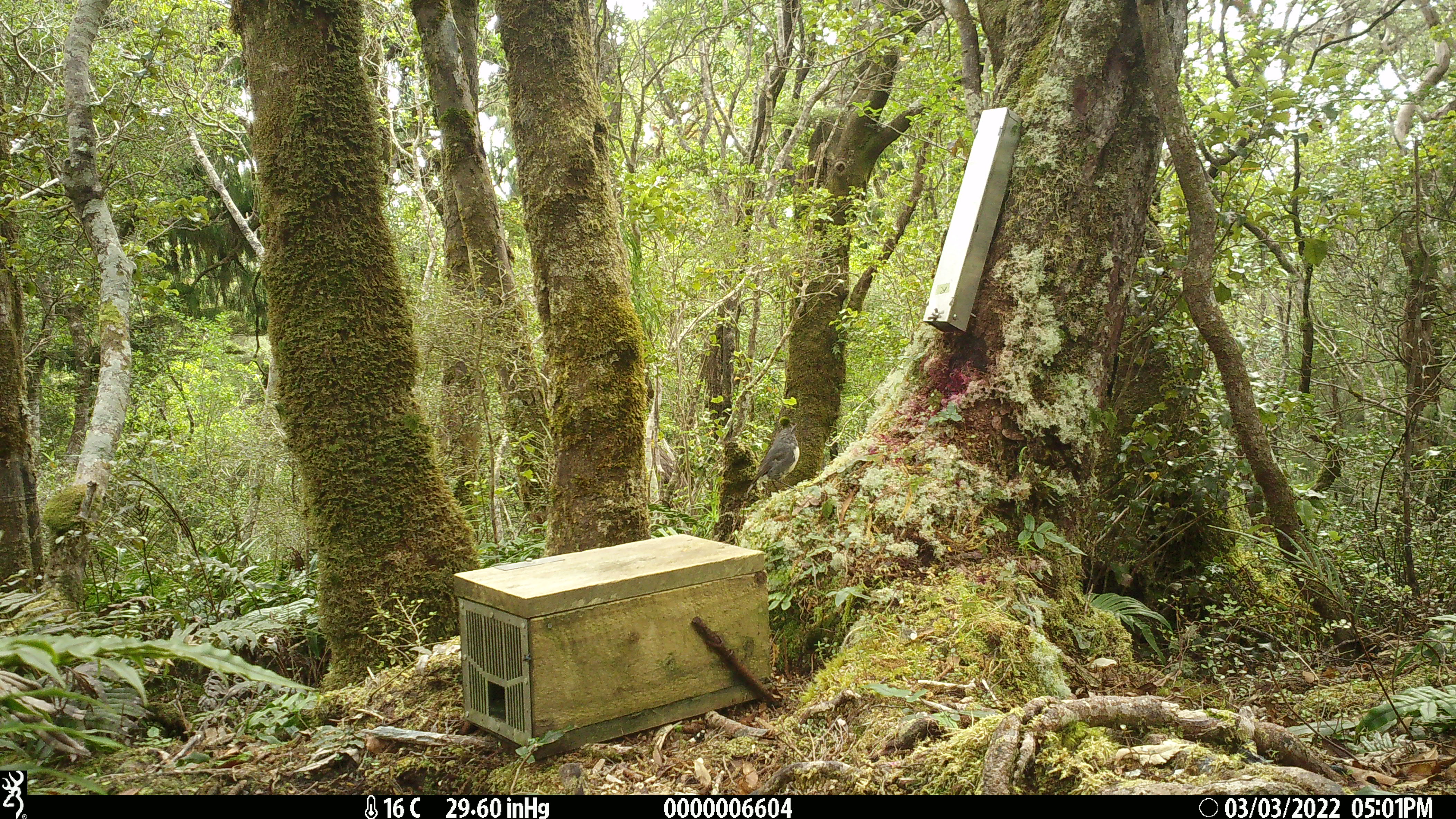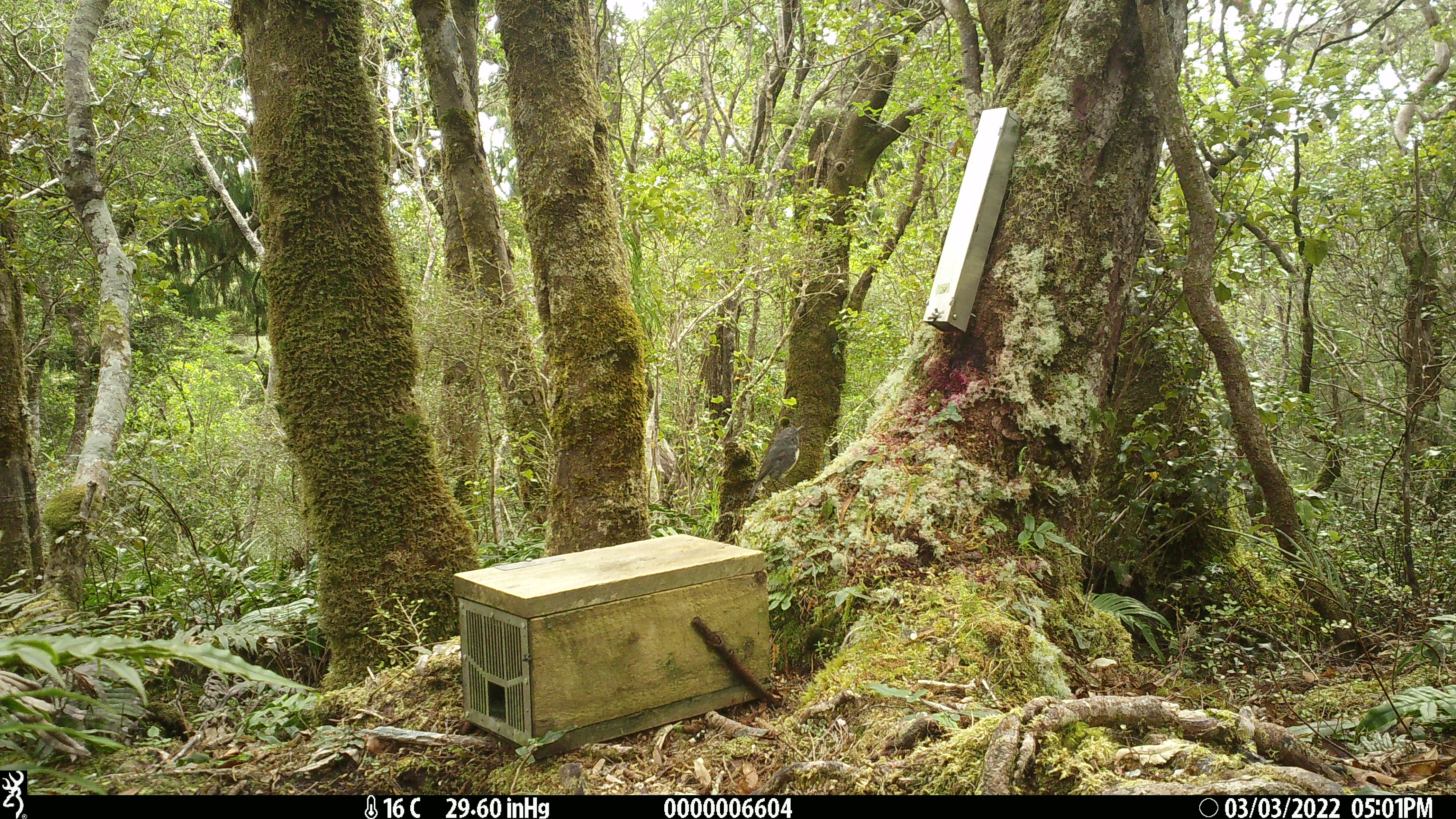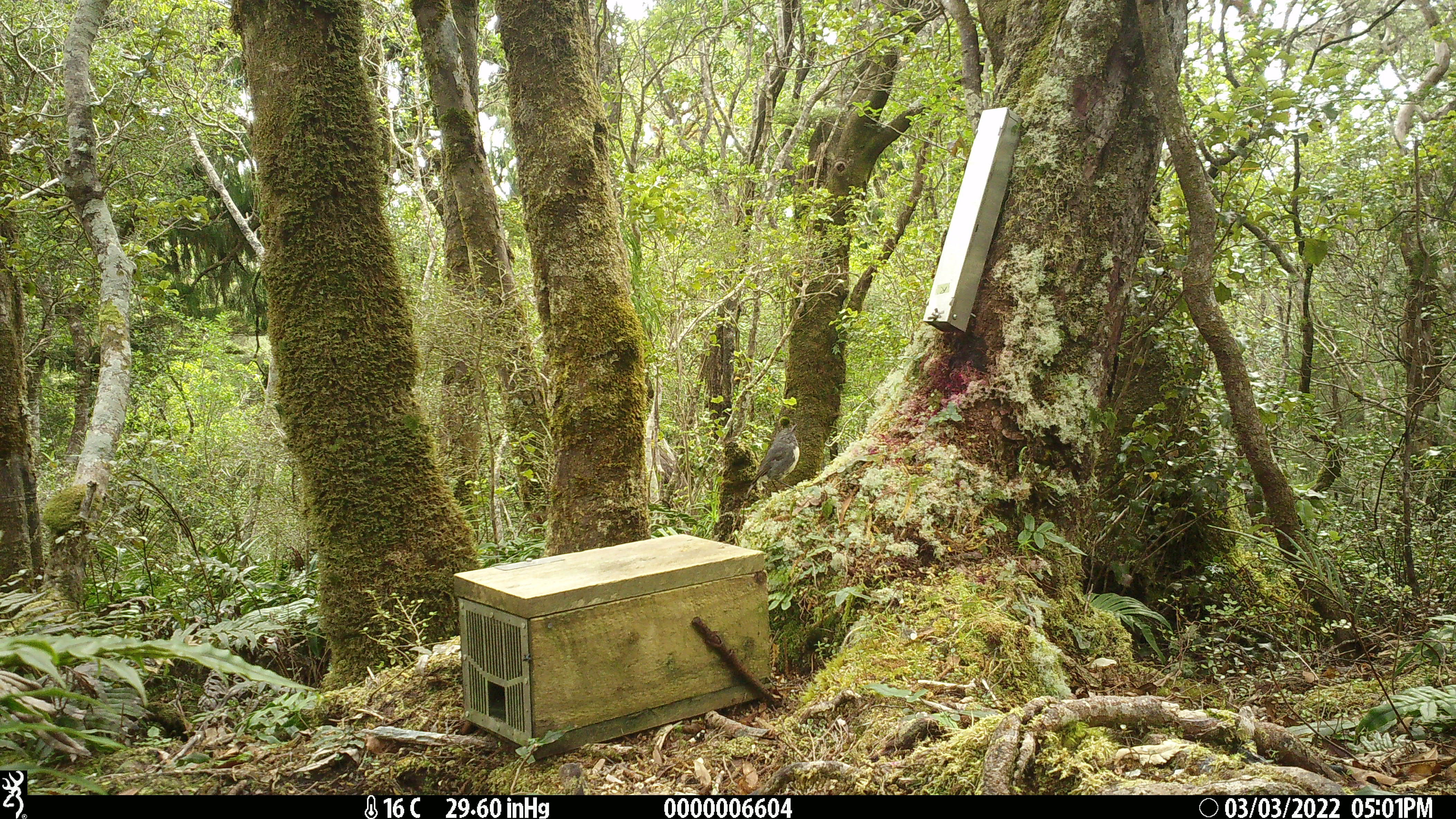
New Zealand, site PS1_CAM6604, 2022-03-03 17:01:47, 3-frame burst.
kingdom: Animalia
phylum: Chordata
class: Aves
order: Passeriformes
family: Petroicidae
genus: Petroica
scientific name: Petroica australis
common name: new zealand robin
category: robin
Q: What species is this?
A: Robin (new zealand robin) (Petroica australis).